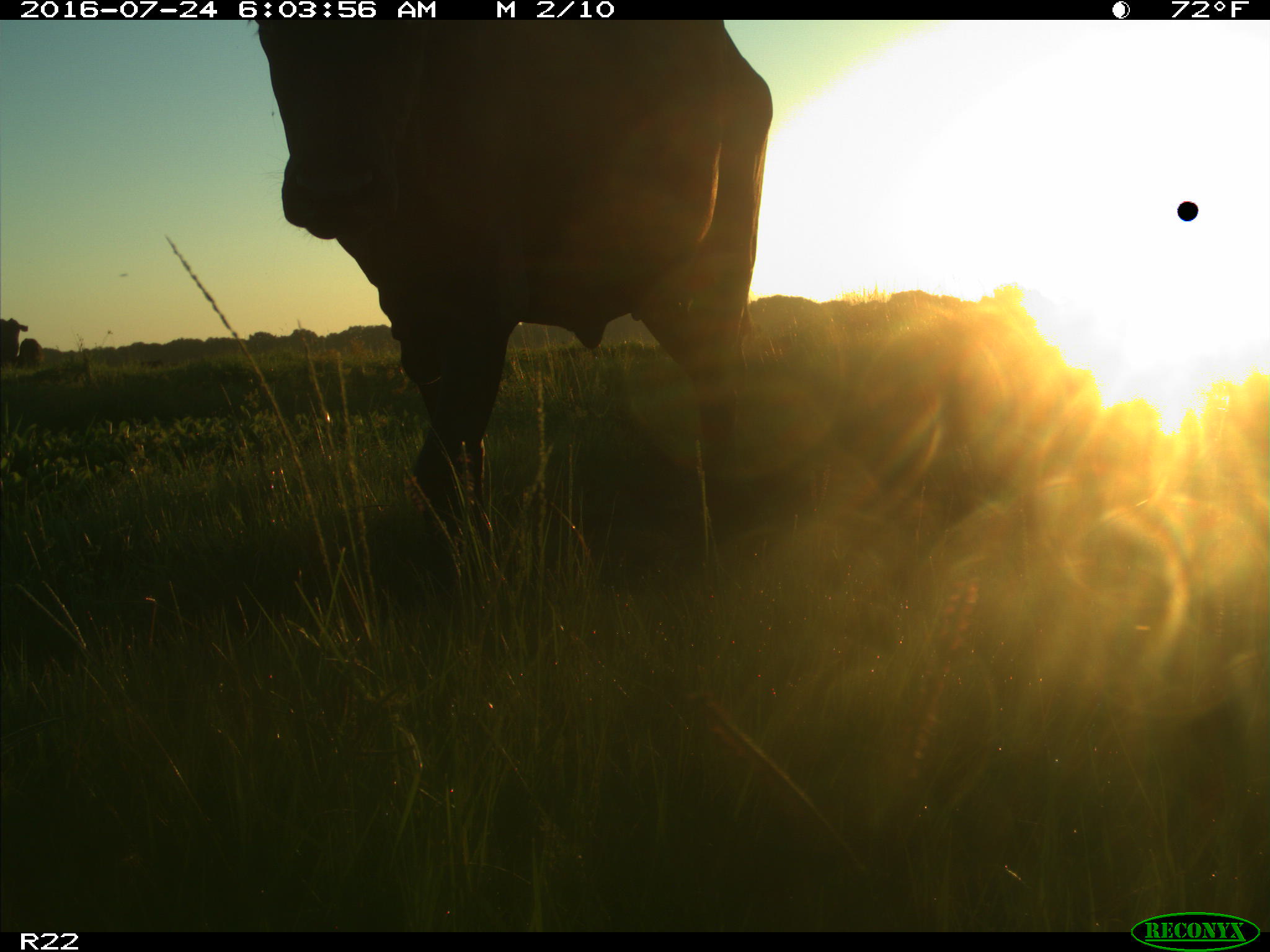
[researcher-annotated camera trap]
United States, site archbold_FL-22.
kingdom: Animalia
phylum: Chordata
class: Mammalia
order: Artiodactyla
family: Bovidae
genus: Bos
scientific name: Bos taurus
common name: domestic cow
Bos taurus (domestic cow).